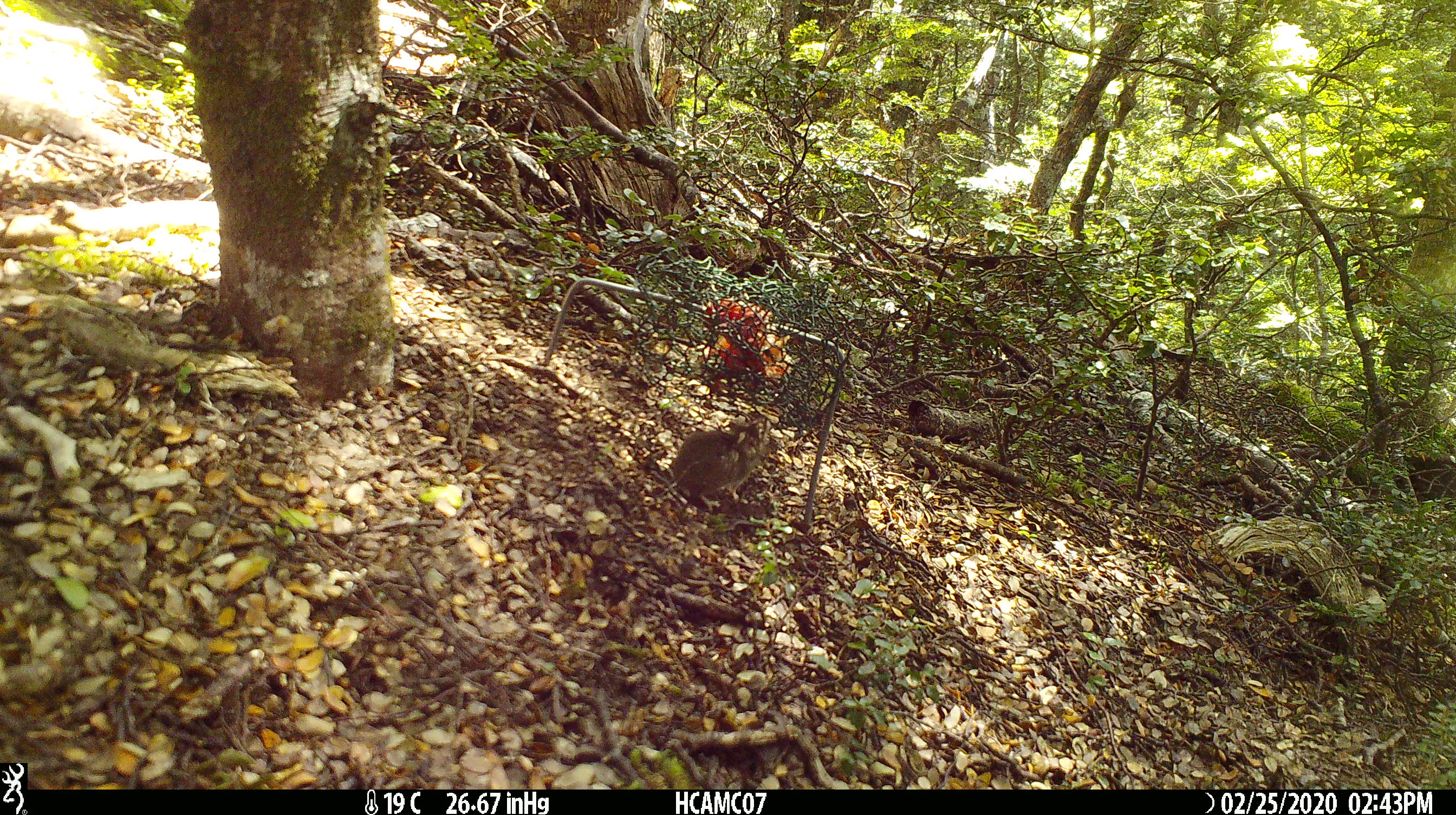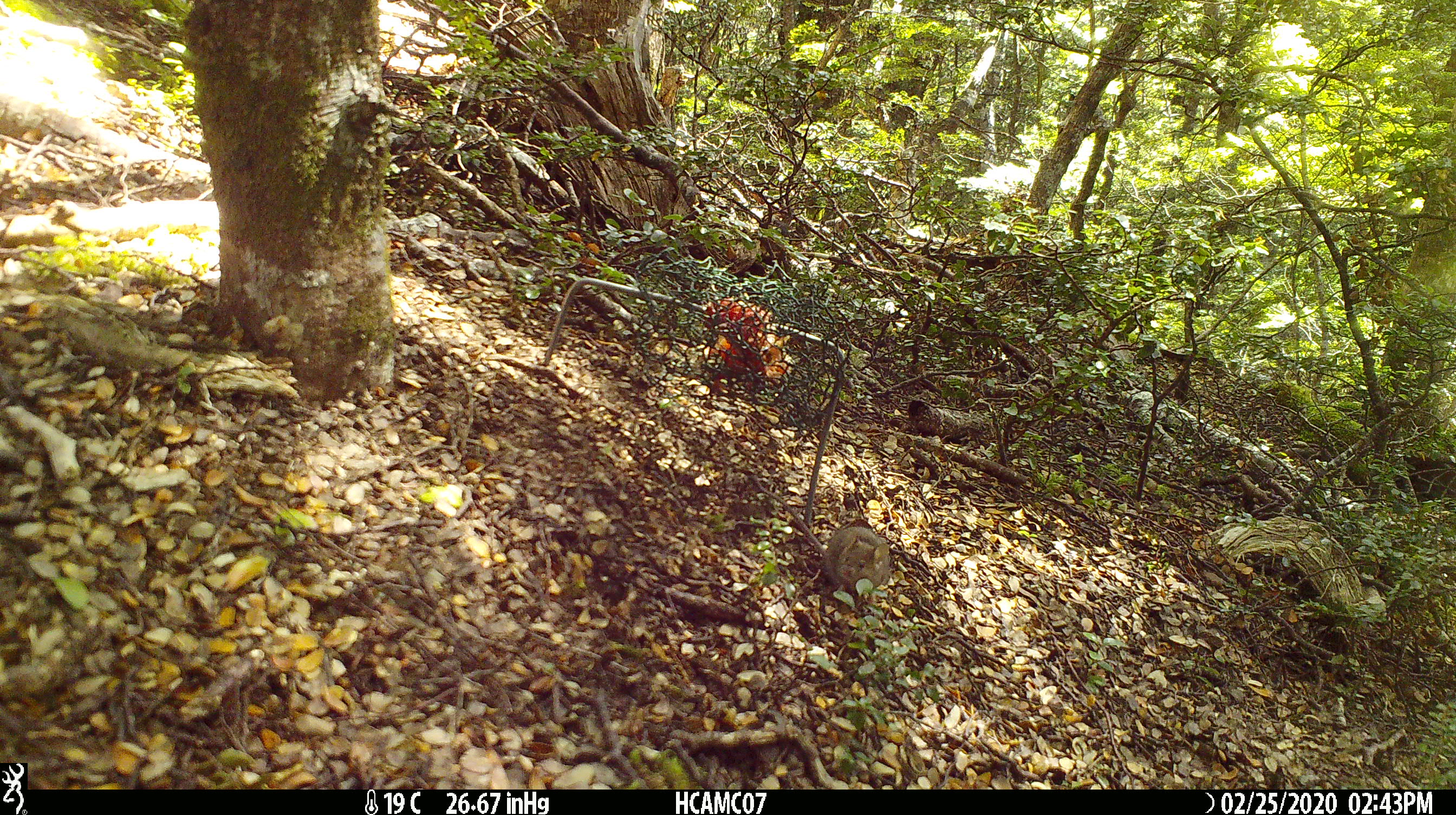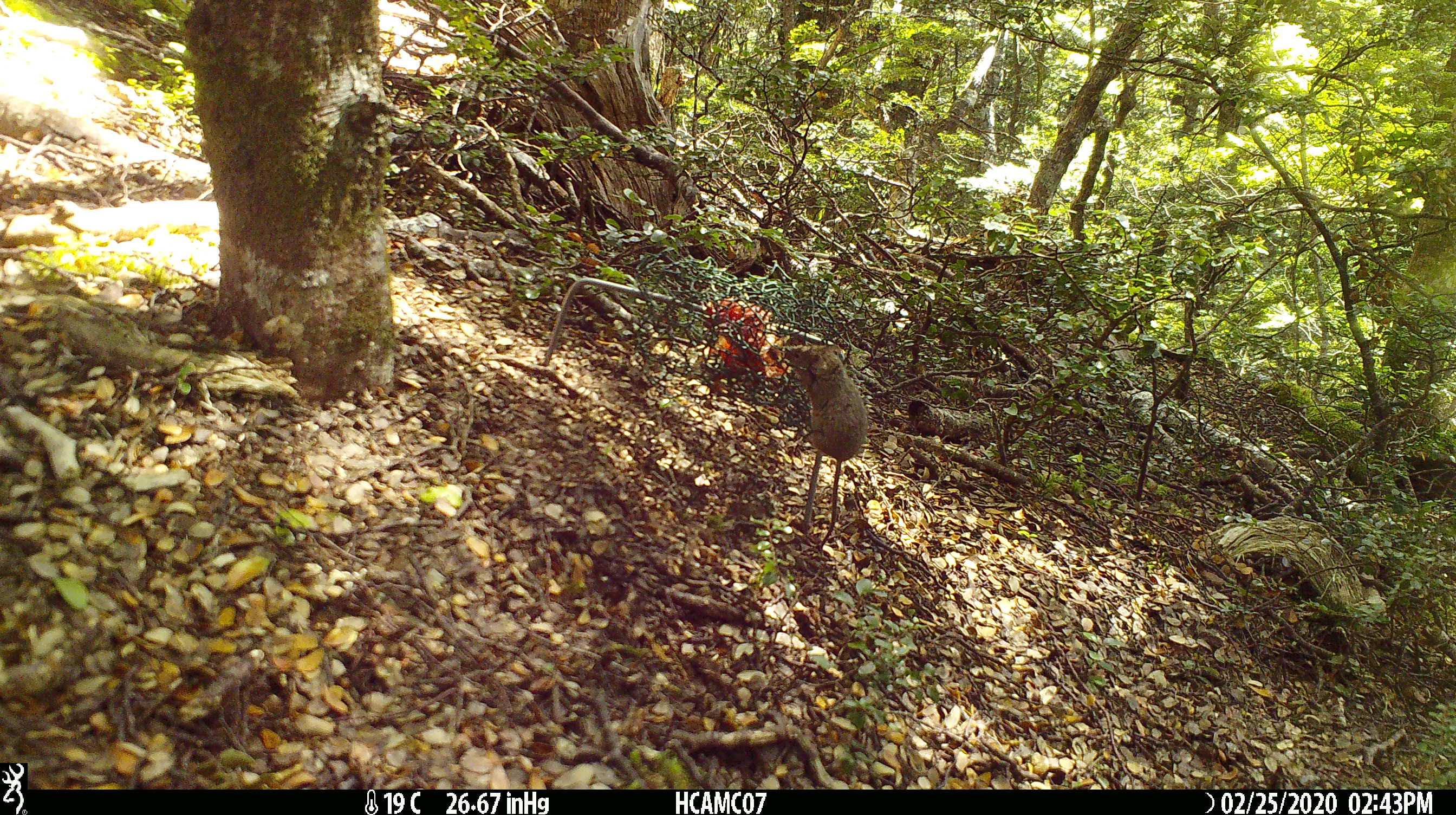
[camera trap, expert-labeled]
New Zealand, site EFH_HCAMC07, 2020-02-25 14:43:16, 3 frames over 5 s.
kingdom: Animalia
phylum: Chordata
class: Mammalia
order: Rodentia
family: Muridae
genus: Mus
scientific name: Mus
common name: mouse